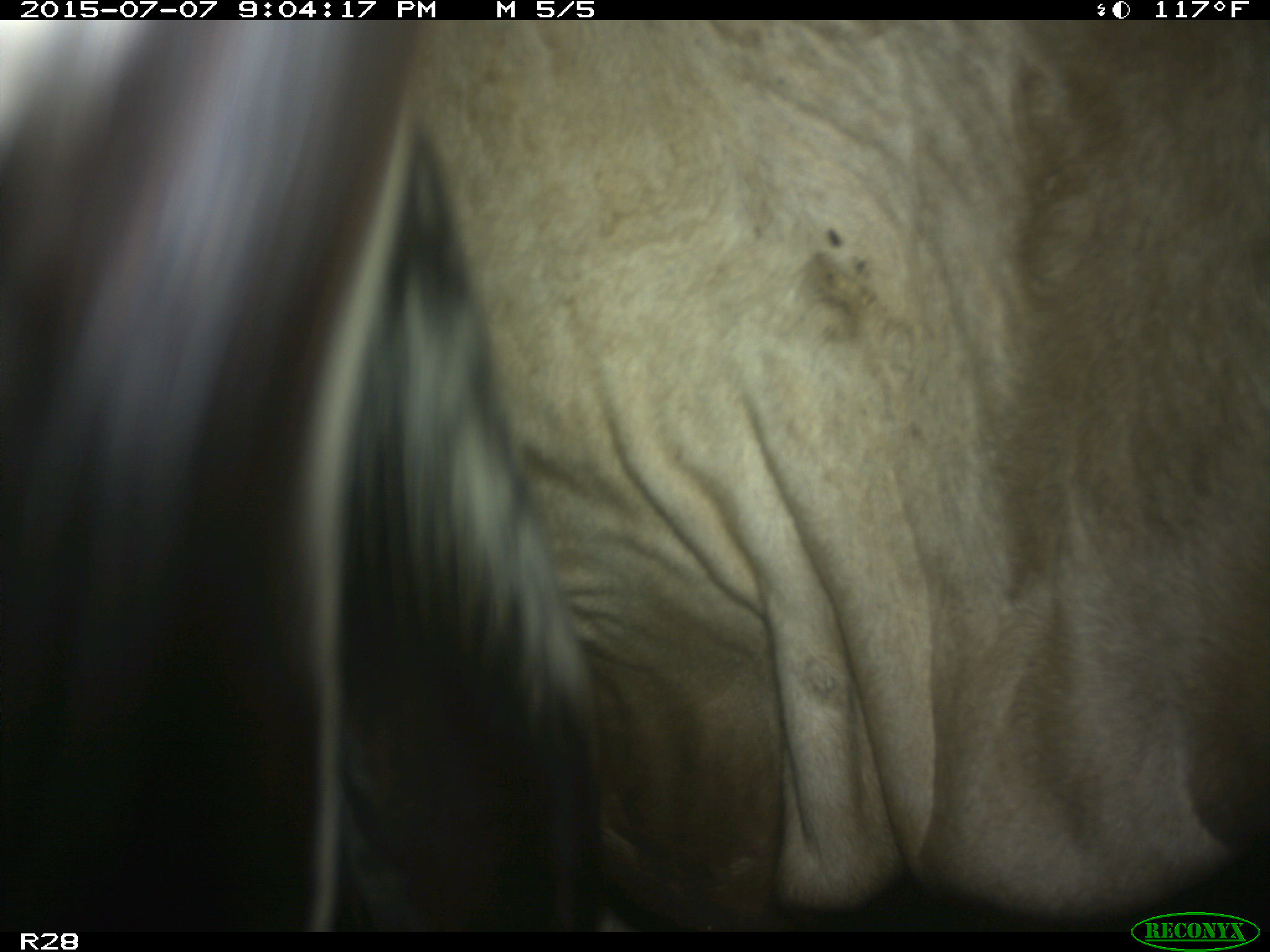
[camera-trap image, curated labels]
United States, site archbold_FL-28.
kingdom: Animalia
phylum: Chordata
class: Mammalia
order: Artiodactyla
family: Bovidae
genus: Bos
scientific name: Bos taurus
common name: domestic cow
Bos taurus (domestic cow).